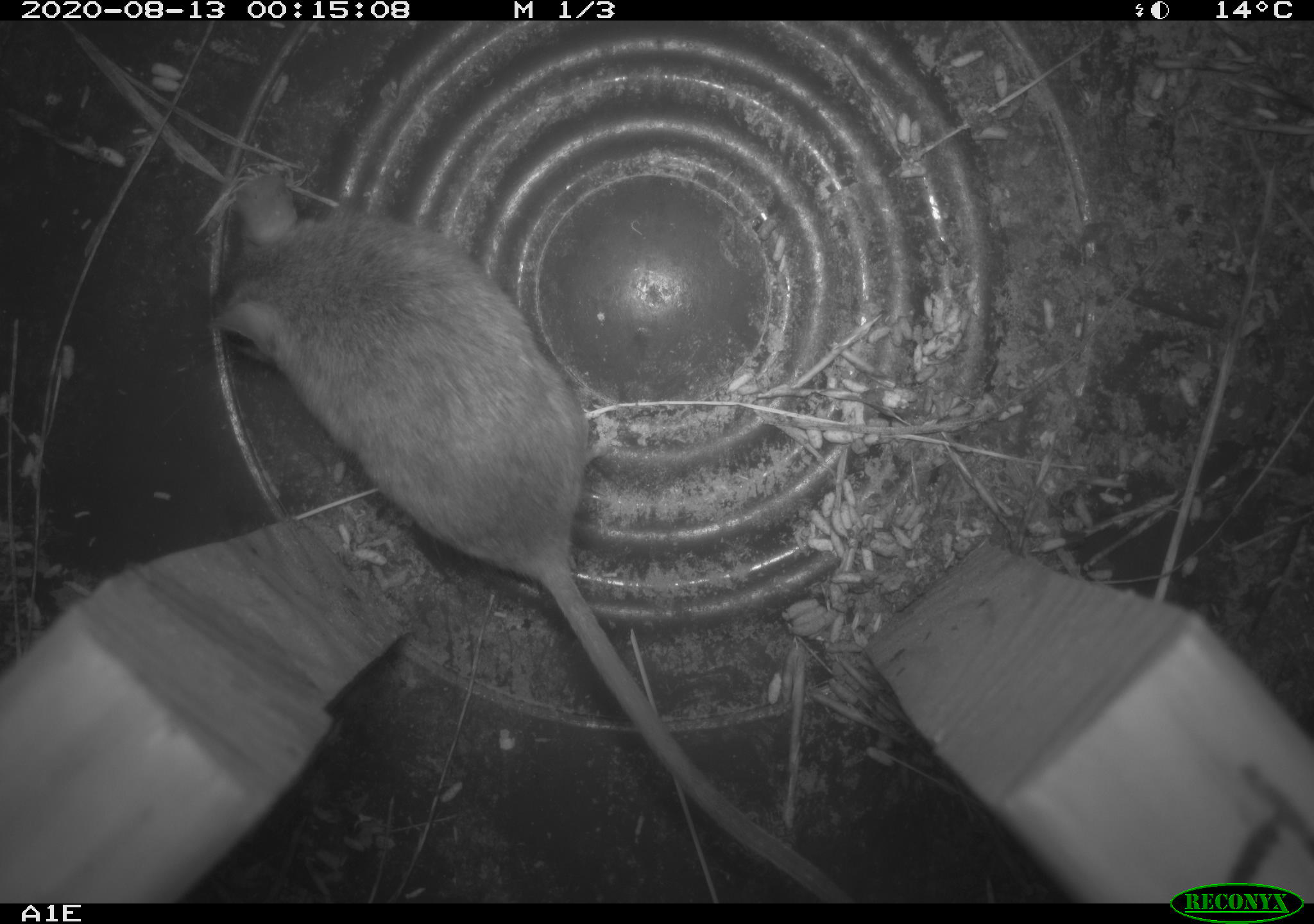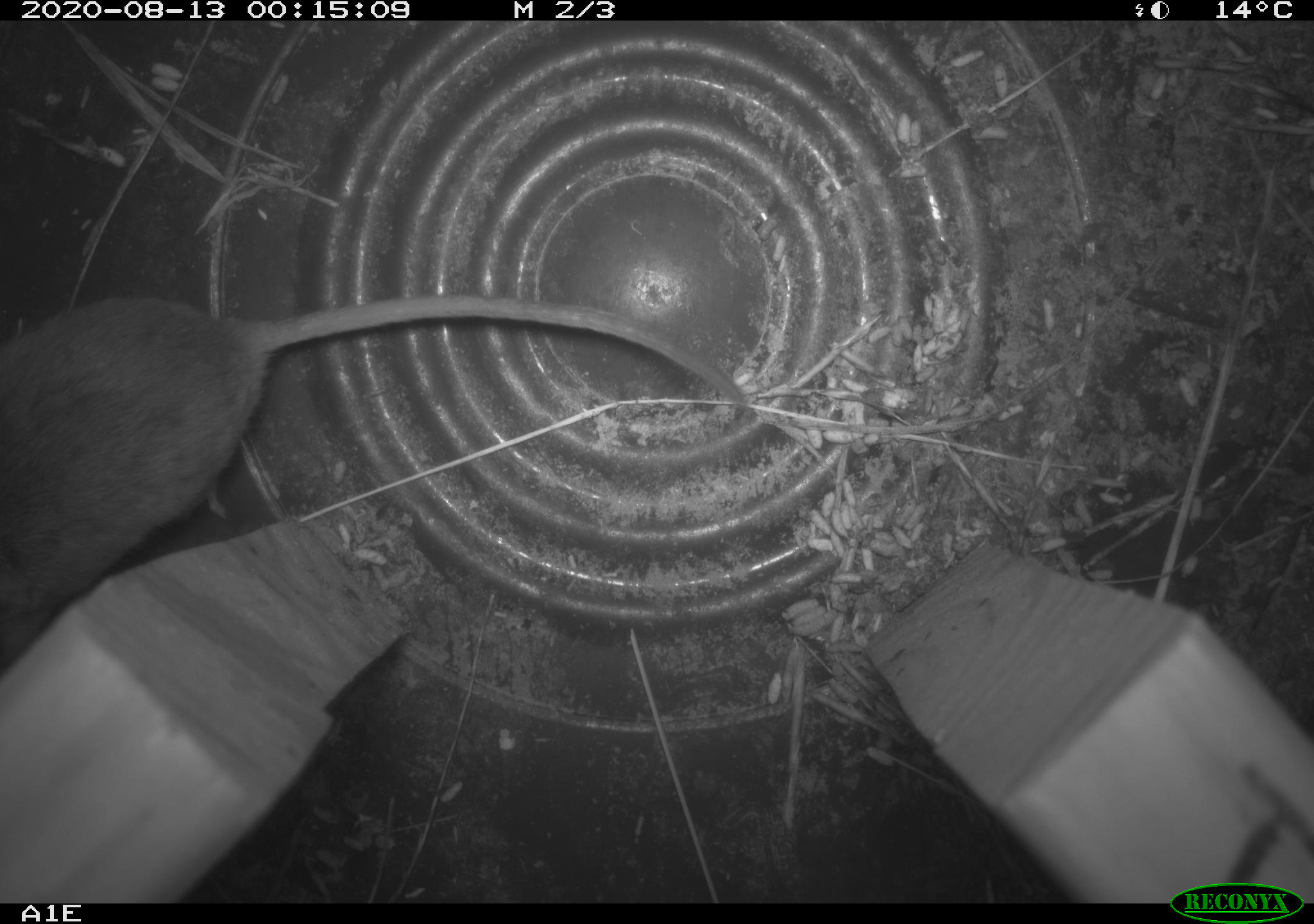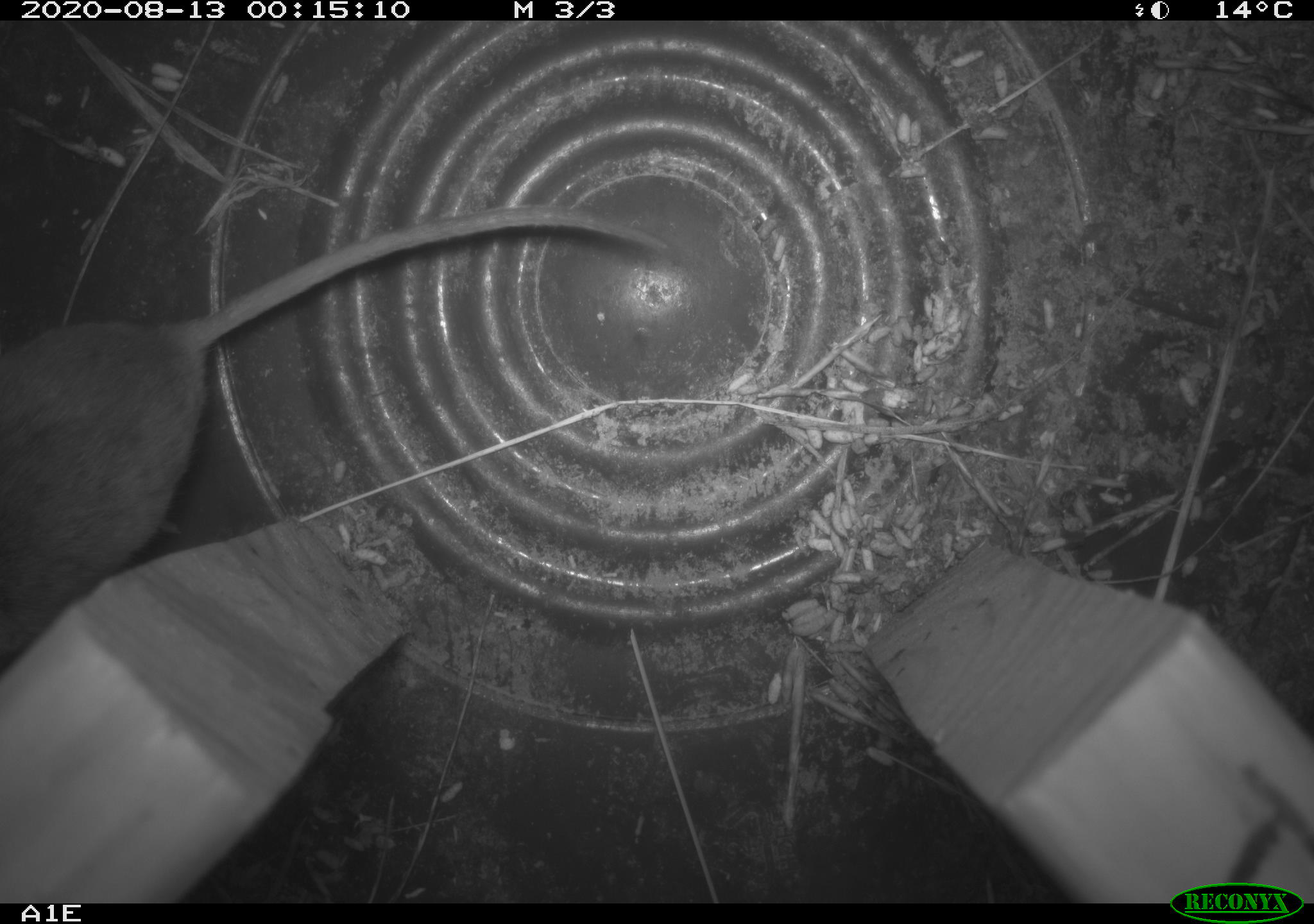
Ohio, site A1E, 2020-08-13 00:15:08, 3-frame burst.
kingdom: Animalia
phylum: Chordata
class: Mammalia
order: Rodentia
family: Cricetidae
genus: Peromyscus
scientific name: Peromyscus leucopus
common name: white-footed mouse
White-footed mouse (Peromyscus leucopus).